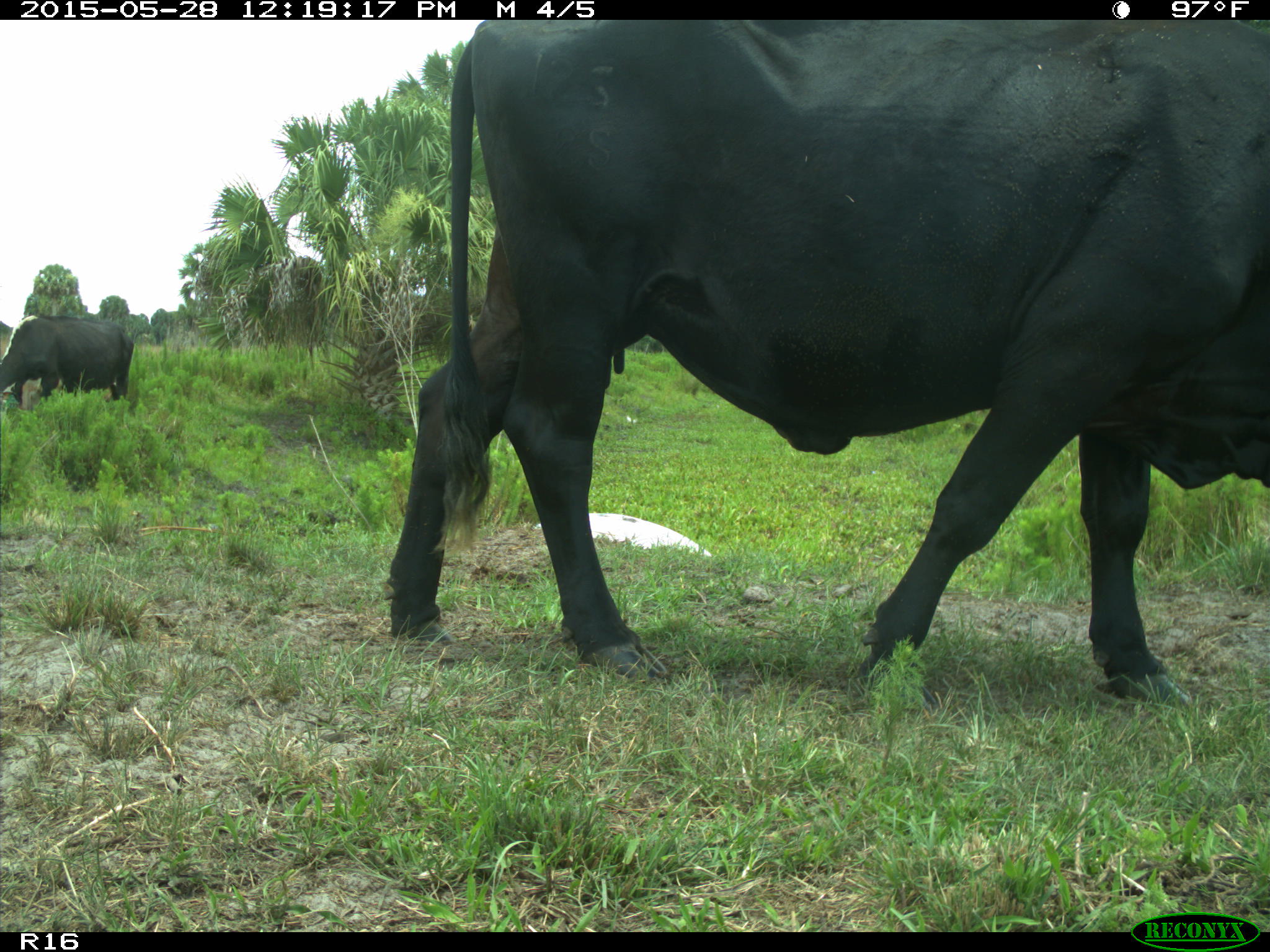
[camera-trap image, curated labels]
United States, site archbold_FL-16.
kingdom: Animalia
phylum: Chordata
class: Mammalia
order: Artiodactyla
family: Bovidae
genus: Bos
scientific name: Bos taurus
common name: domestic cow